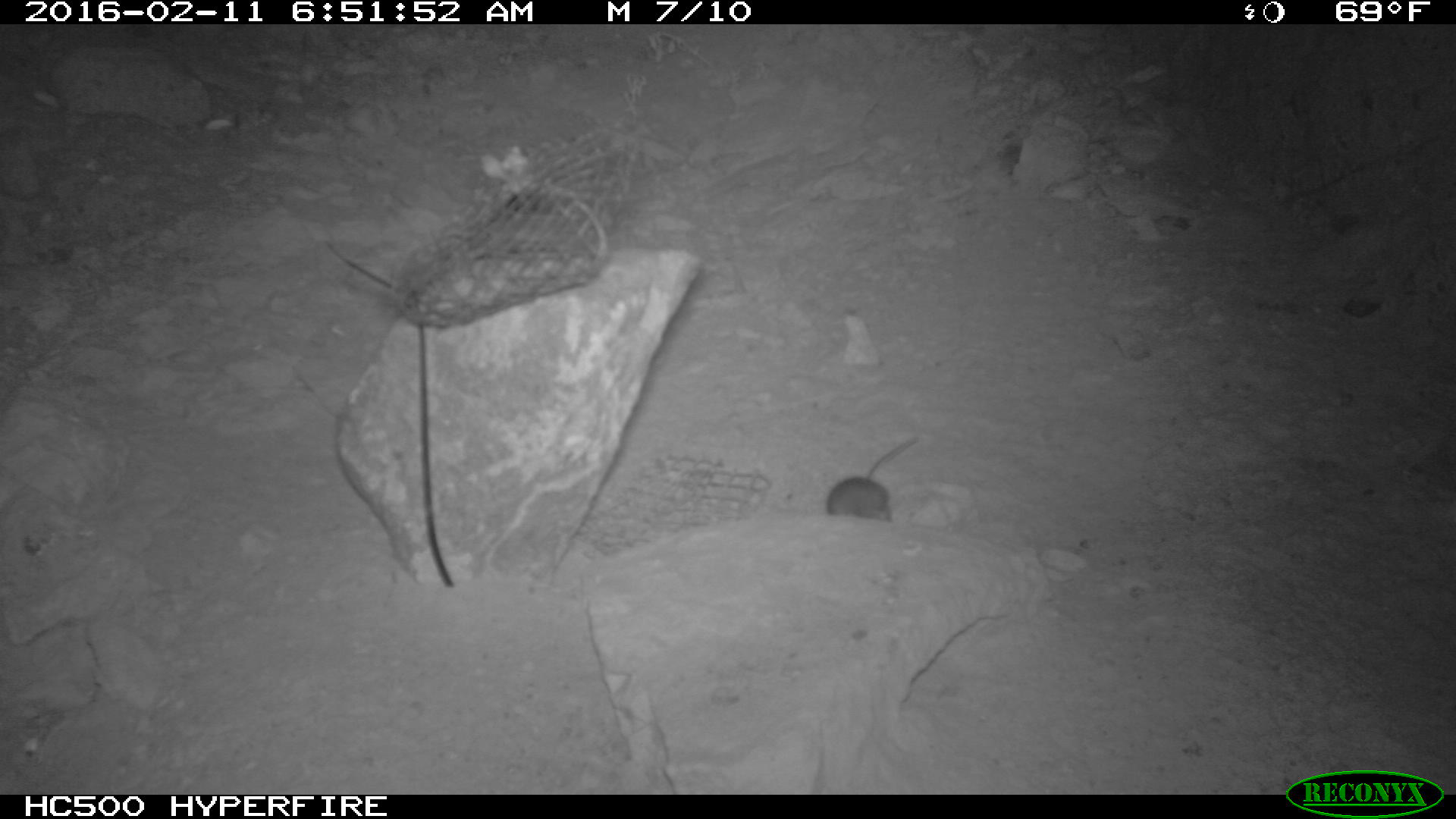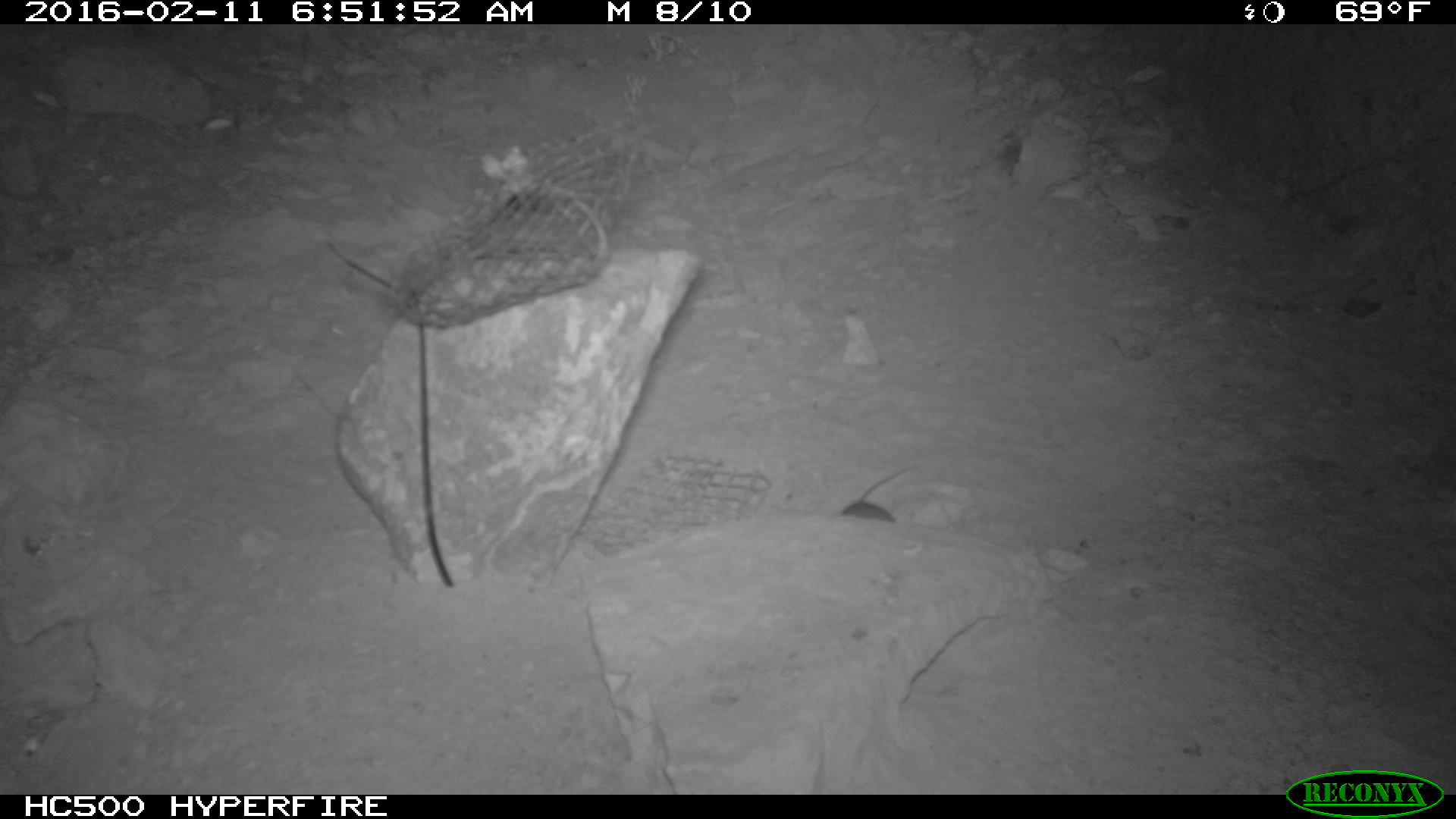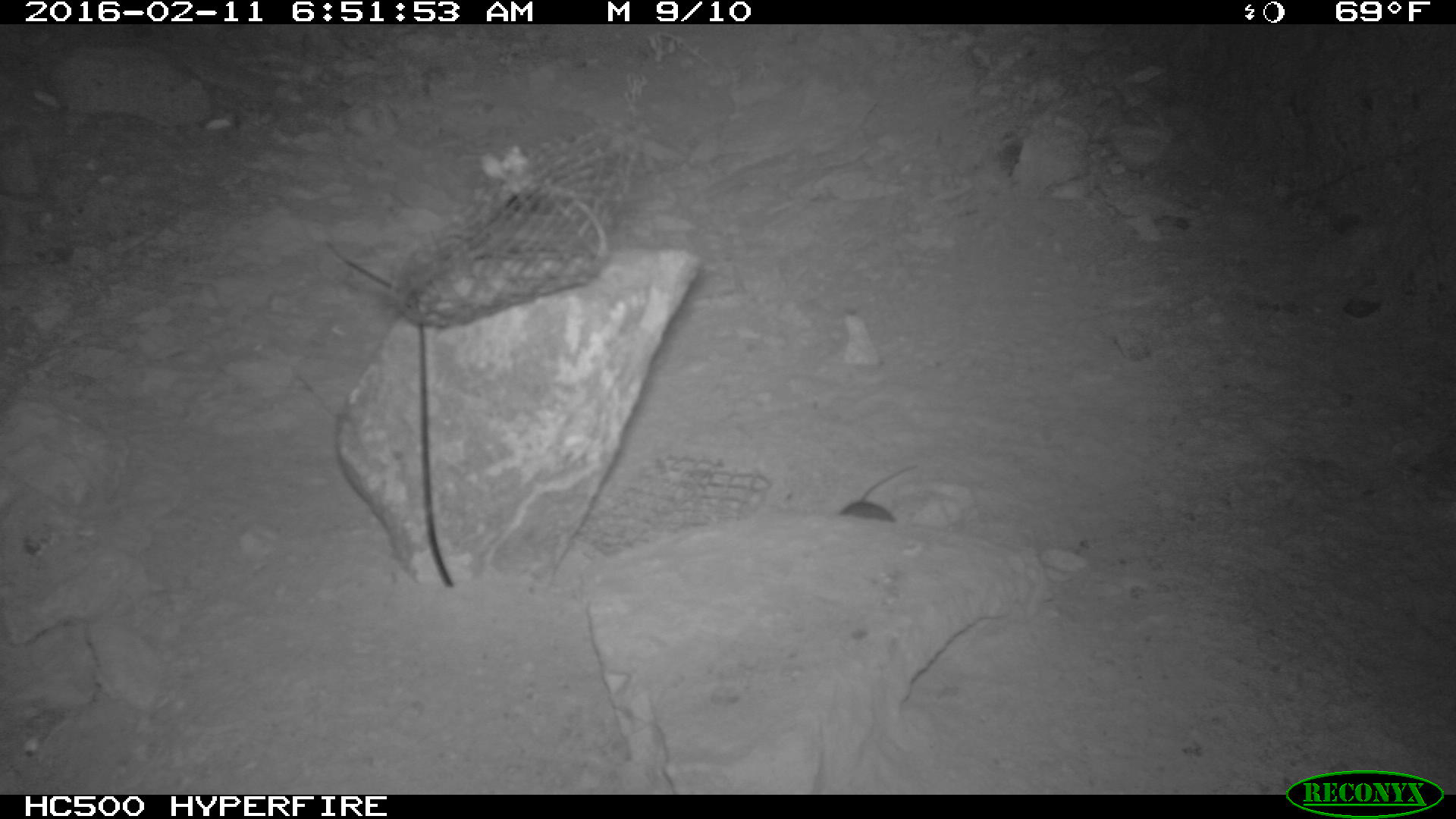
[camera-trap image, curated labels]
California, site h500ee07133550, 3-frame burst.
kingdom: Animalia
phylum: Chordata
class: Mammalia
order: Rodentia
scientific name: Rodentia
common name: rodent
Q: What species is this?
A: Rodent (Rodentia).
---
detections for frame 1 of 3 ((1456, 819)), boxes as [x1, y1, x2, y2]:
rodent: [827, 438, 916, 521]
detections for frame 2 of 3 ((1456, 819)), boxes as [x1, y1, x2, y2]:
rodent: [841, 463, 918, 523]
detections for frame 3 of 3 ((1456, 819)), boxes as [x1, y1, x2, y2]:
rodent: [835, 458, 916, 522]